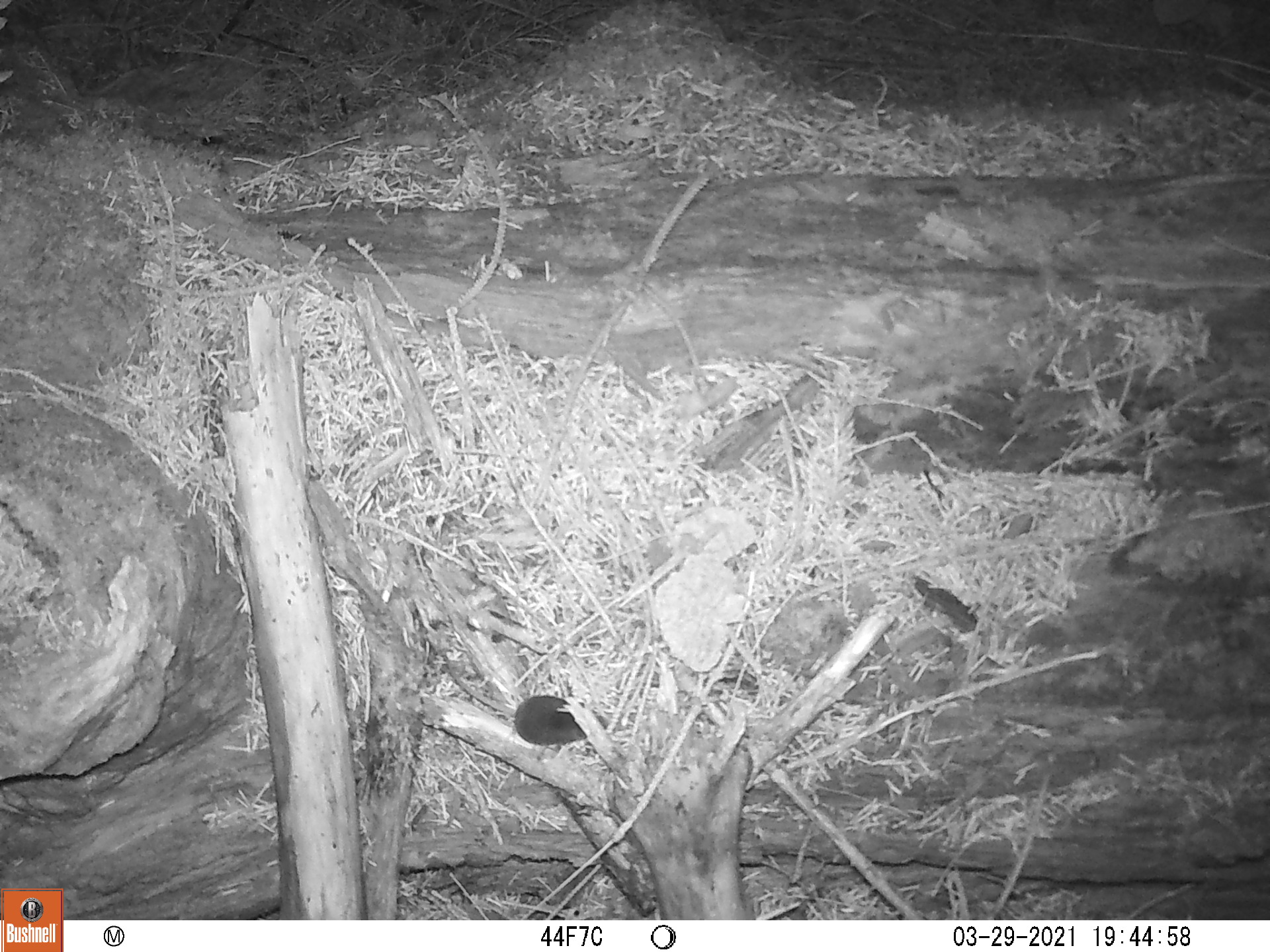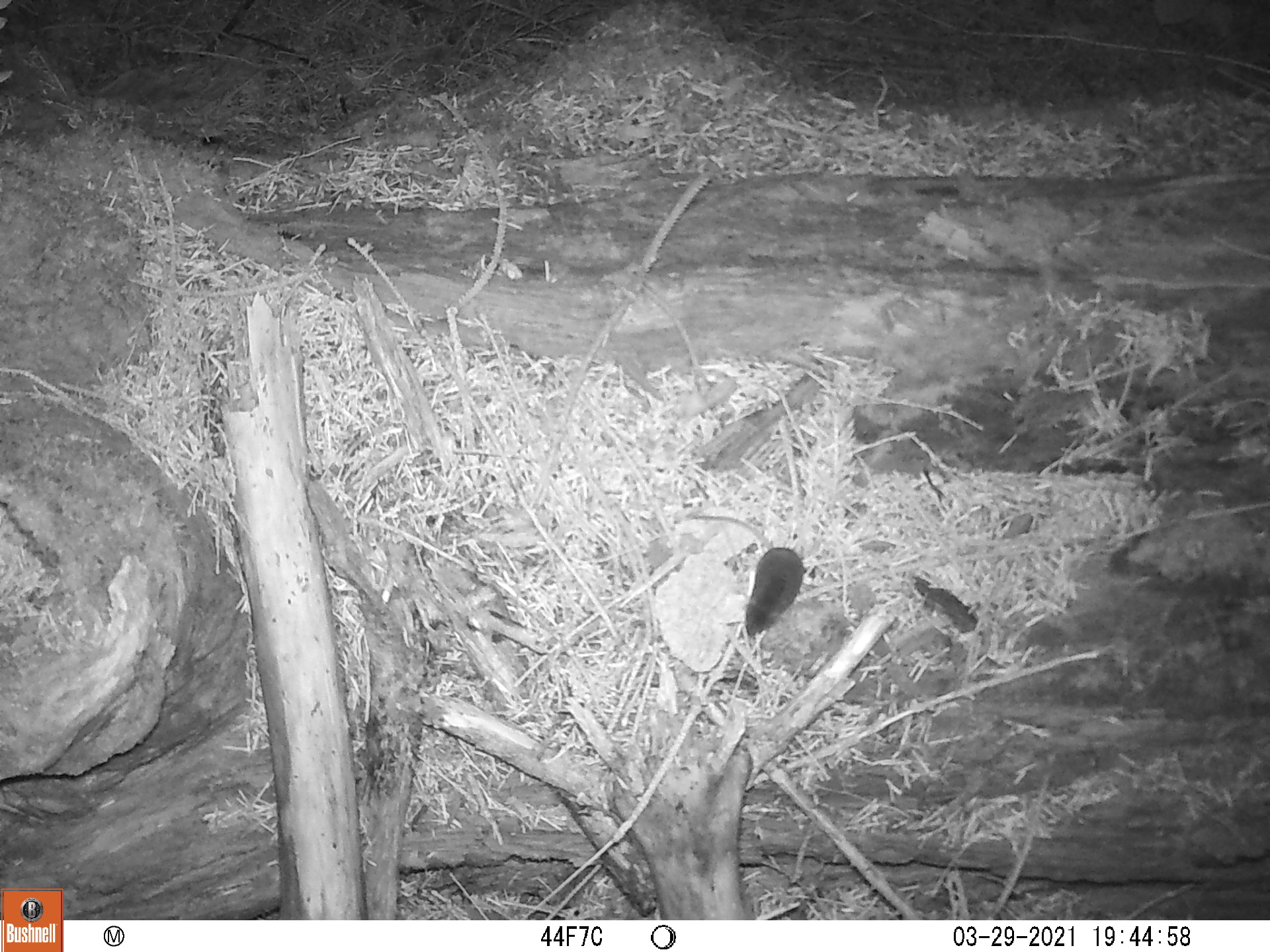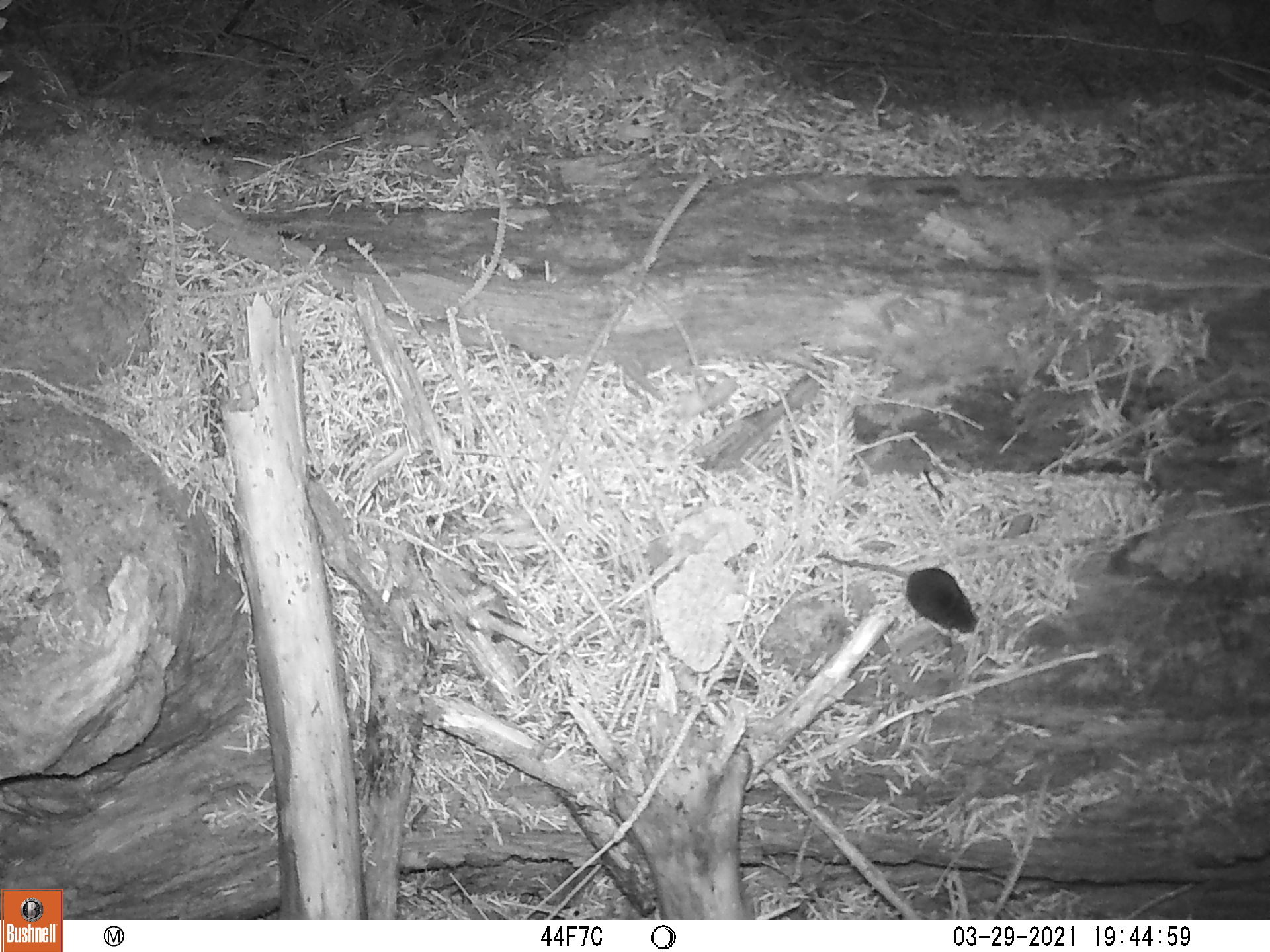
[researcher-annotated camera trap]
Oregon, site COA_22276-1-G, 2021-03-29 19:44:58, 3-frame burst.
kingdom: Animalia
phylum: Chordata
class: Mammalia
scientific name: Mammalia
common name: small mammal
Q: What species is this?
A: Small mammal (Mammalia).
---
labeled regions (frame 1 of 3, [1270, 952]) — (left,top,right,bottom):
small mammal: (393,616,651,779)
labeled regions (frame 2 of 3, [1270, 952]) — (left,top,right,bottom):
small mammal: (651,484,837,651)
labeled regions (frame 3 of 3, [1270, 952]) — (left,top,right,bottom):
small mammal: (792,528,1009,651)